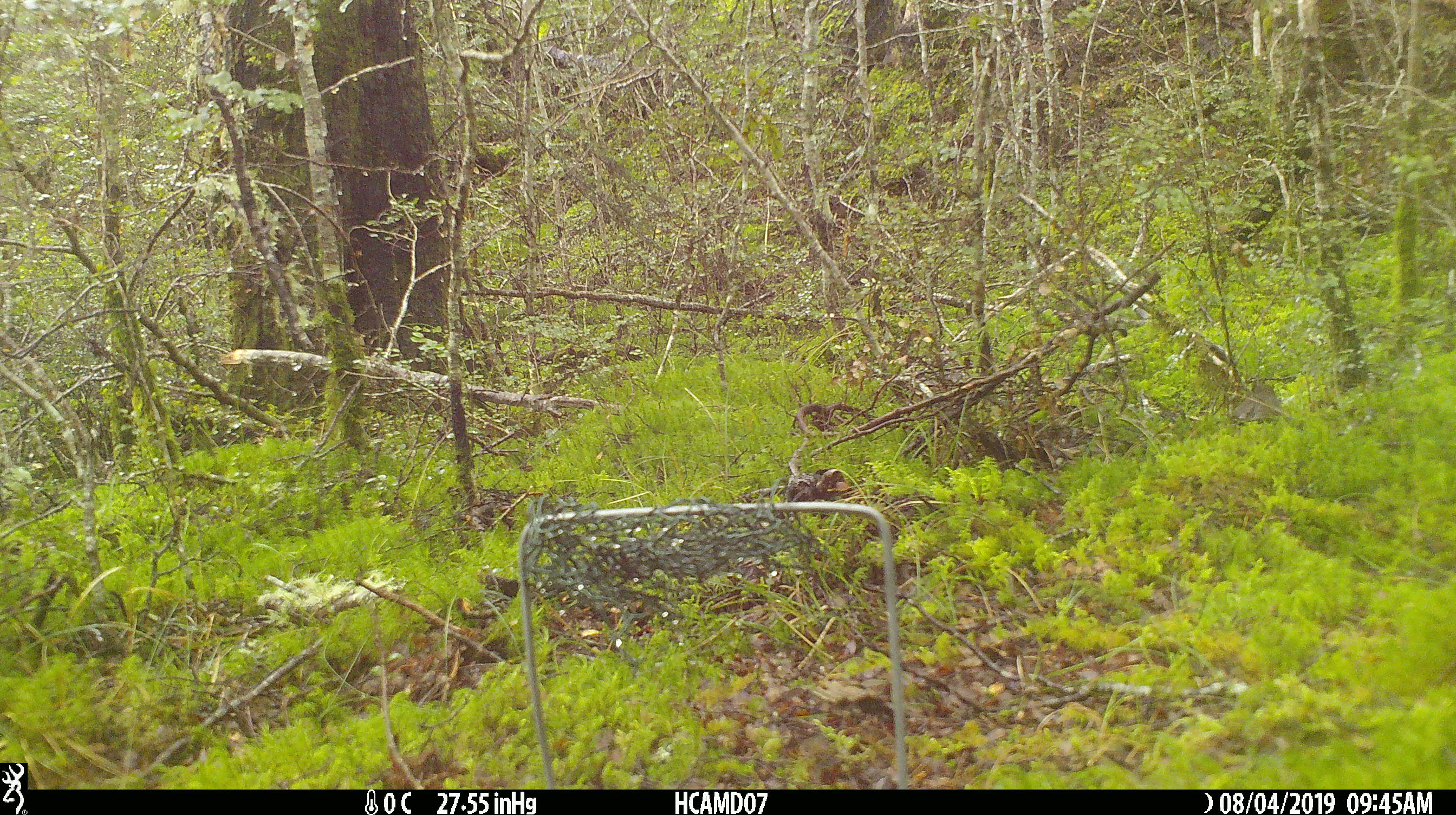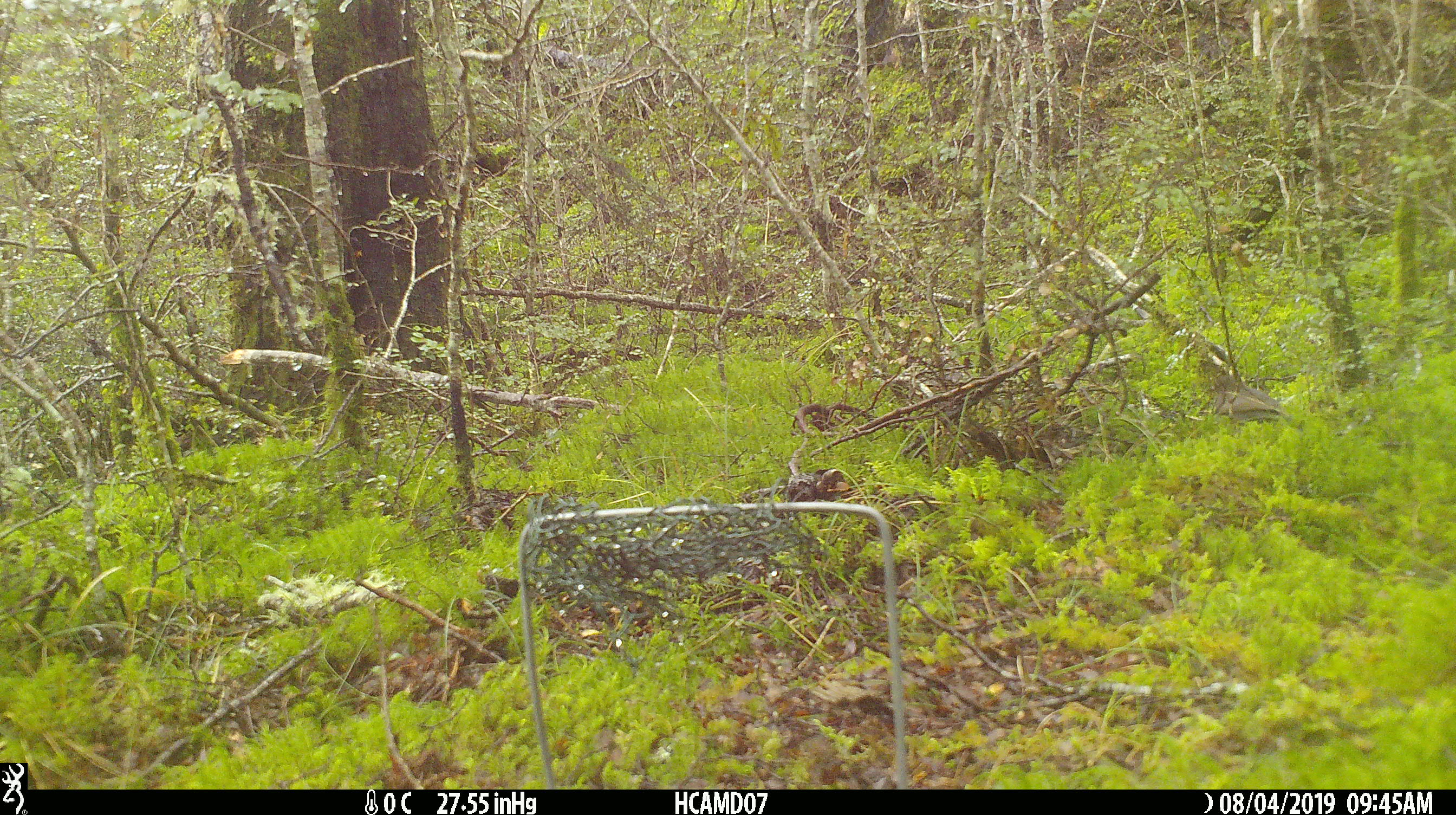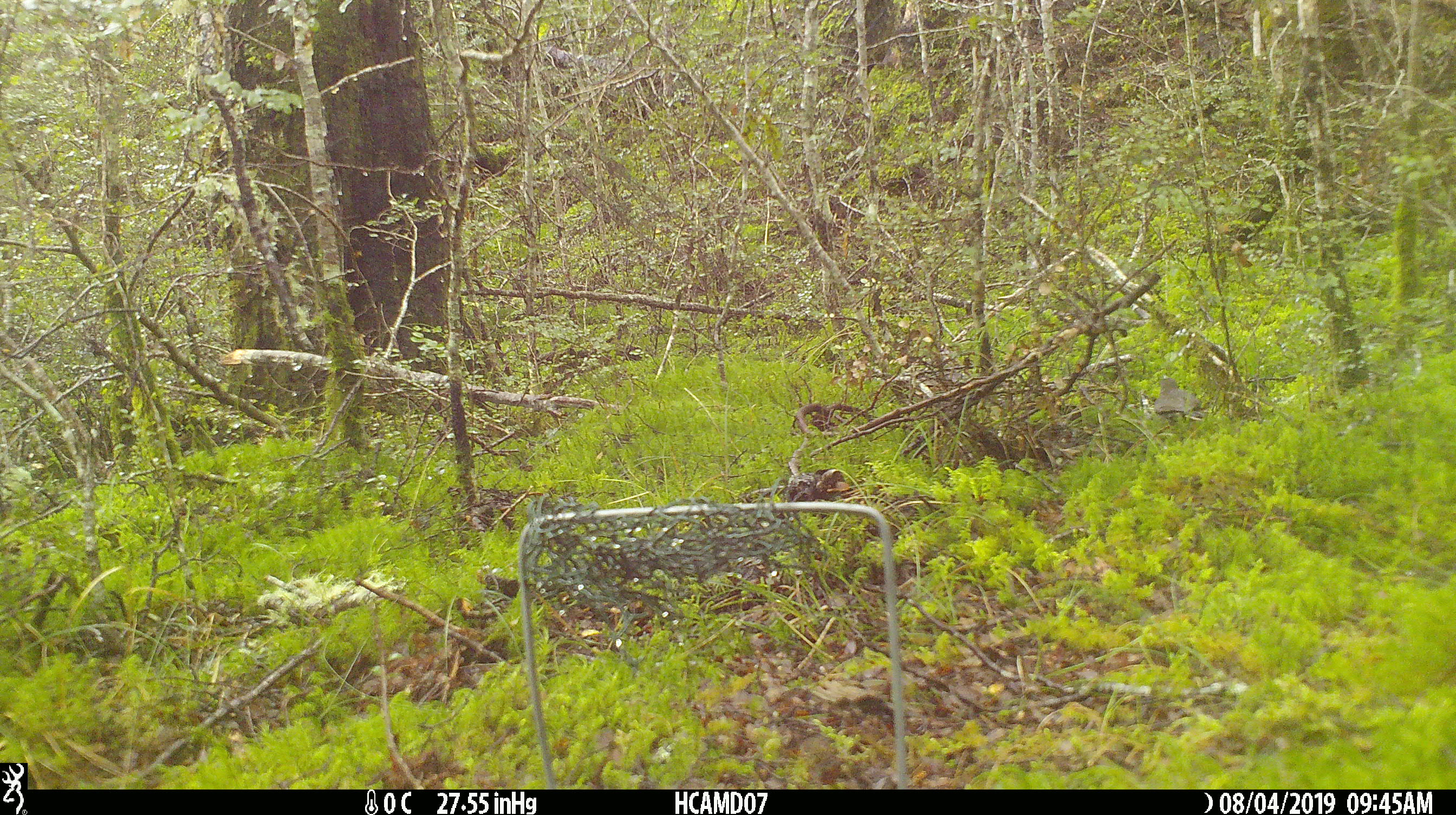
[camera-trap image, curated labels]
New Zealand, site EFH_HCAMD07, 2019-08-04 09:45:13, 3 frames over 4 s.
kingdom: Animalia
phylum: Chordata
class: Aves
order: Passeriformes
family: Turdidae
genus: Turdus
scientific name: Turdus merula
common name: eurasian blackbird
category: blackbird